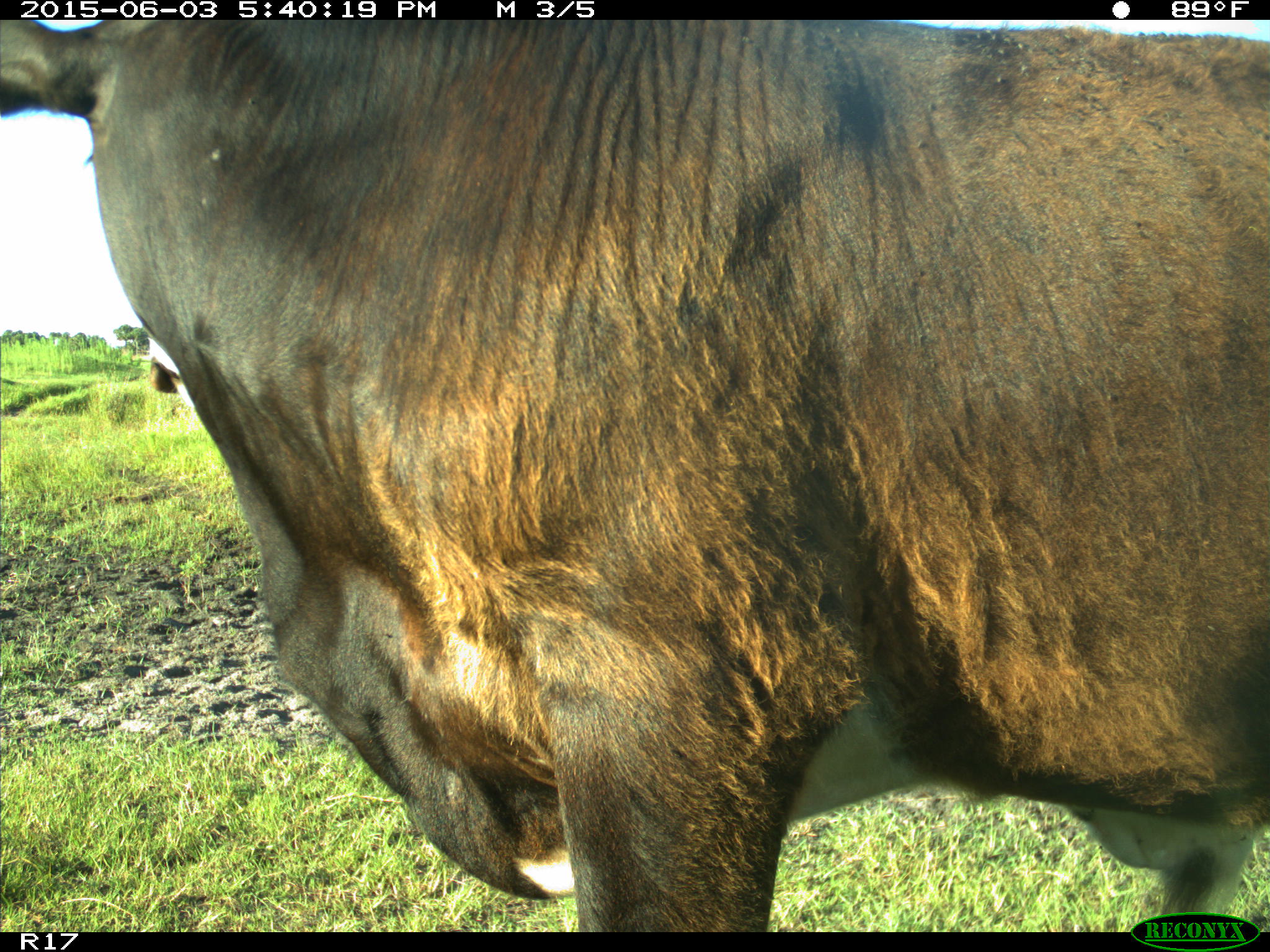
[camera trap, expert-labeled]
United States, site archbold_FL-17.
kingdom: Animalia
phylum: Chordata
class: Mammalia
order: Artiodactyla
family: Bovidae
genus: Bos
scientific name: Bos taurus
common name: domestic cow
Bos taurus (domestic cow).